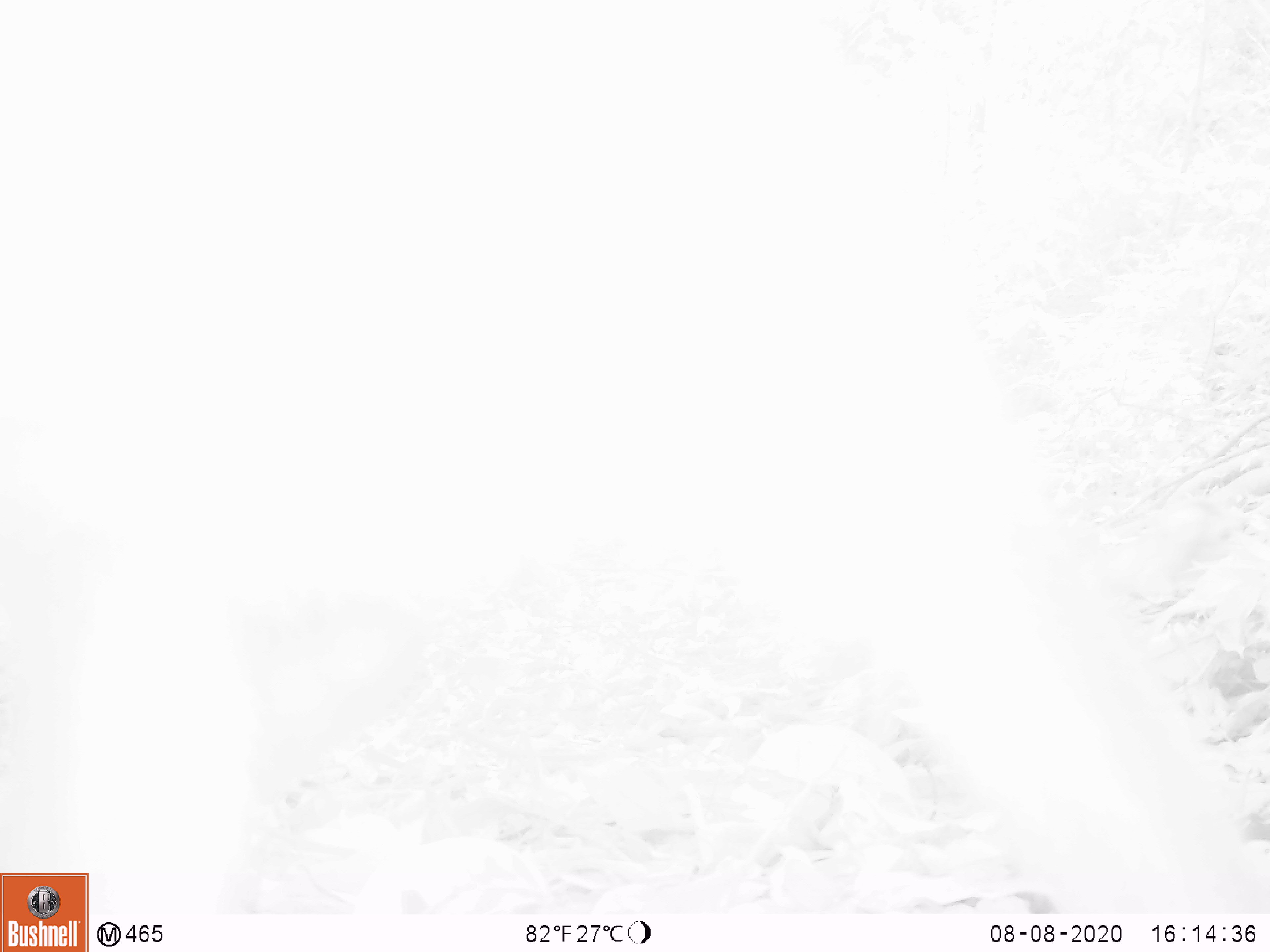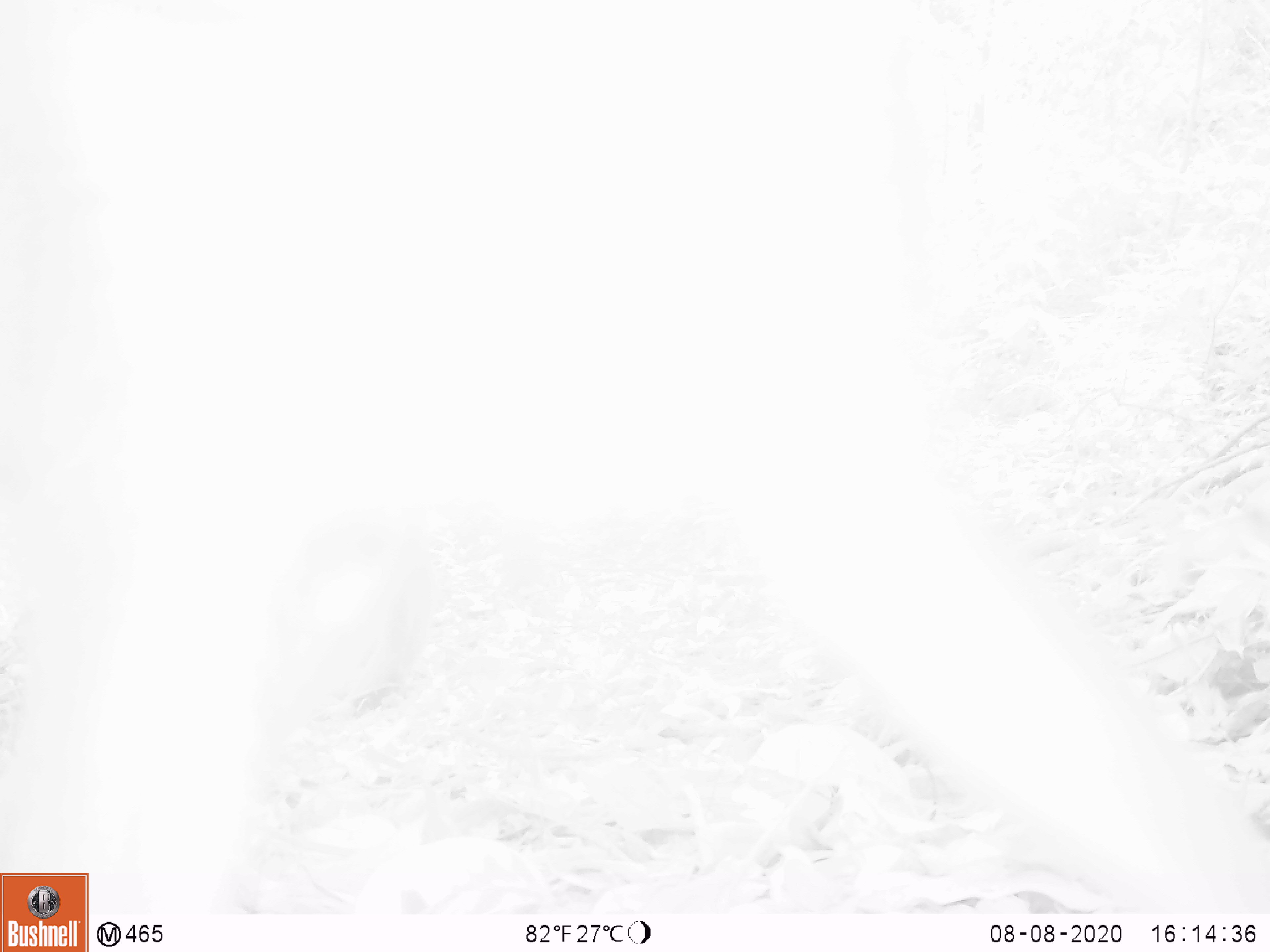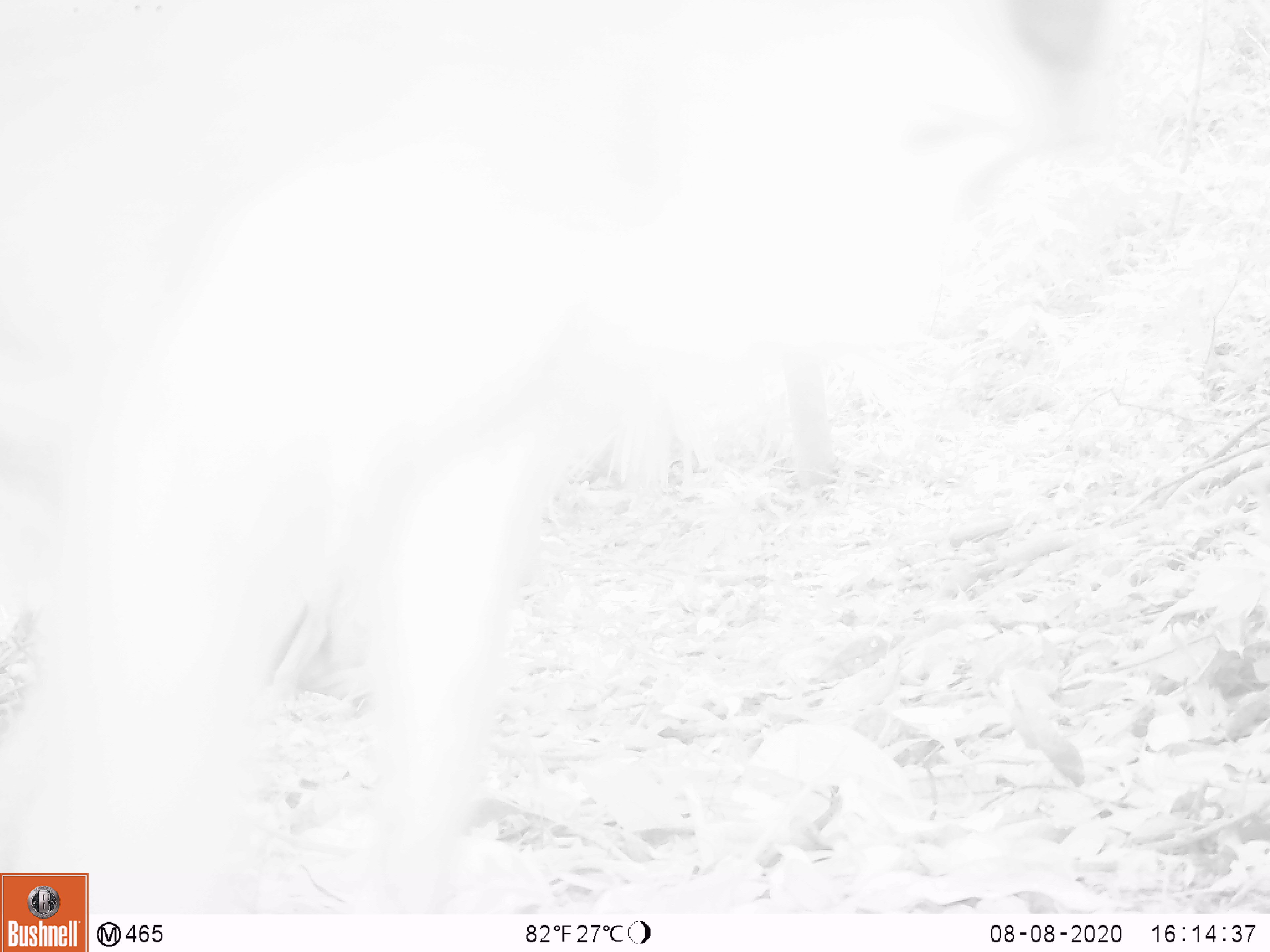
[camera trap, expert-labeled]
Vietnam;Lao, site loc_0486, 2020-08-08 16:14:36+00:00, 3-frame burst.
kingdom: Animalia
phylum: Chordata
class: Mammalia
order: Primates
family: Cercopithecidae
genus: Macaca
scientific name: Macaca nemestrina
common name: pig-tailed macaque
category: pig tailed macaque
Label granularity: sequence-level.